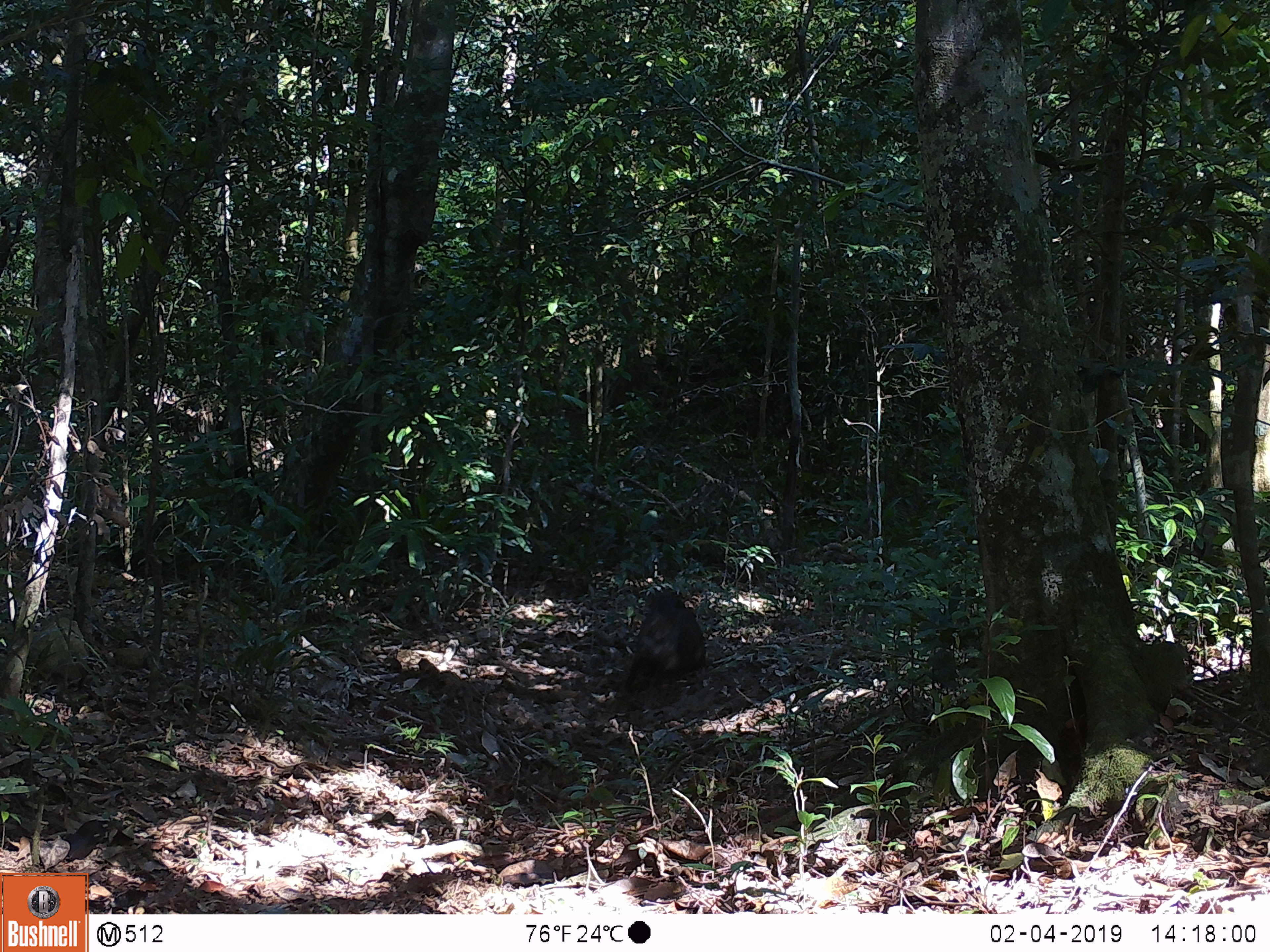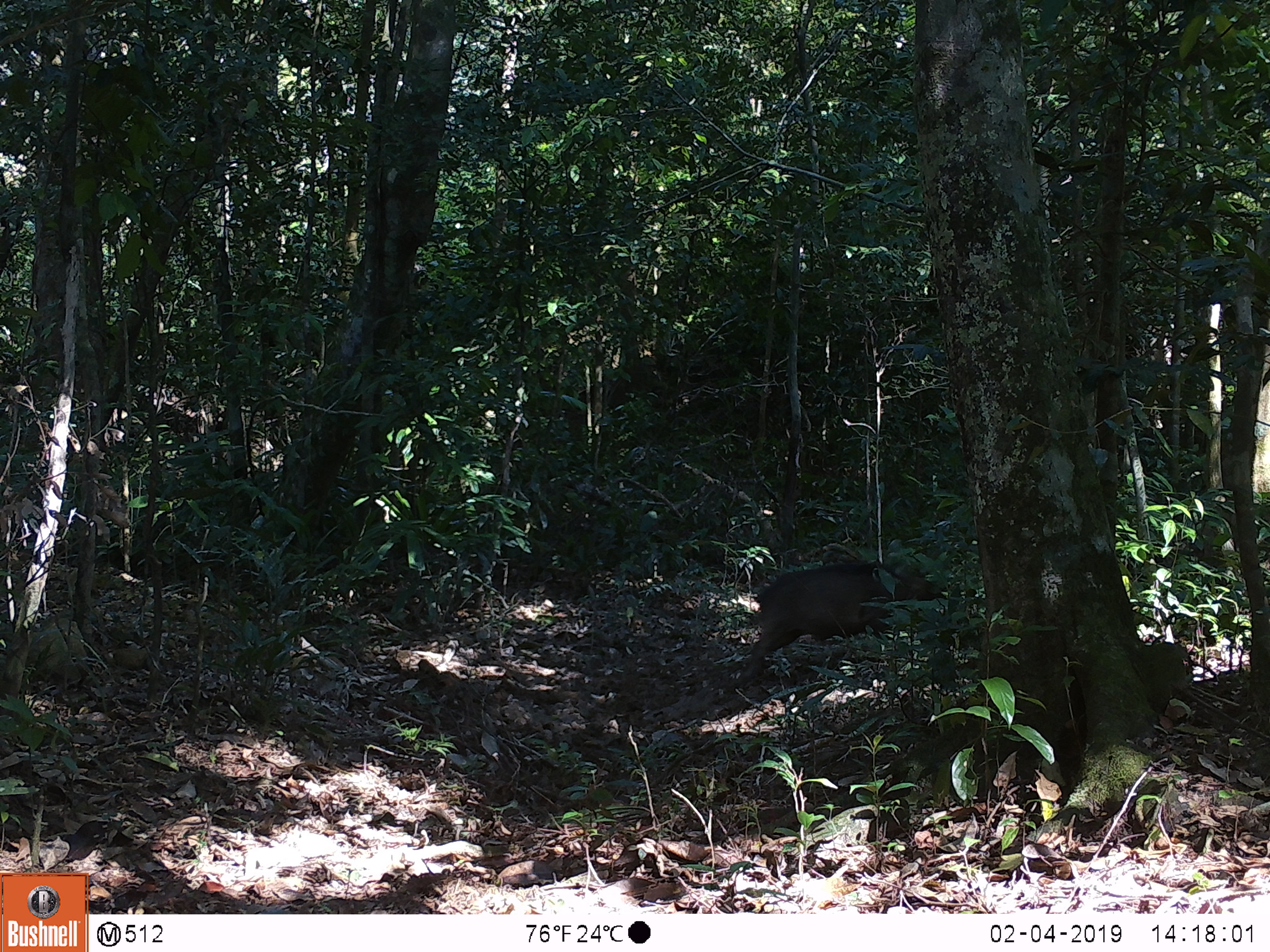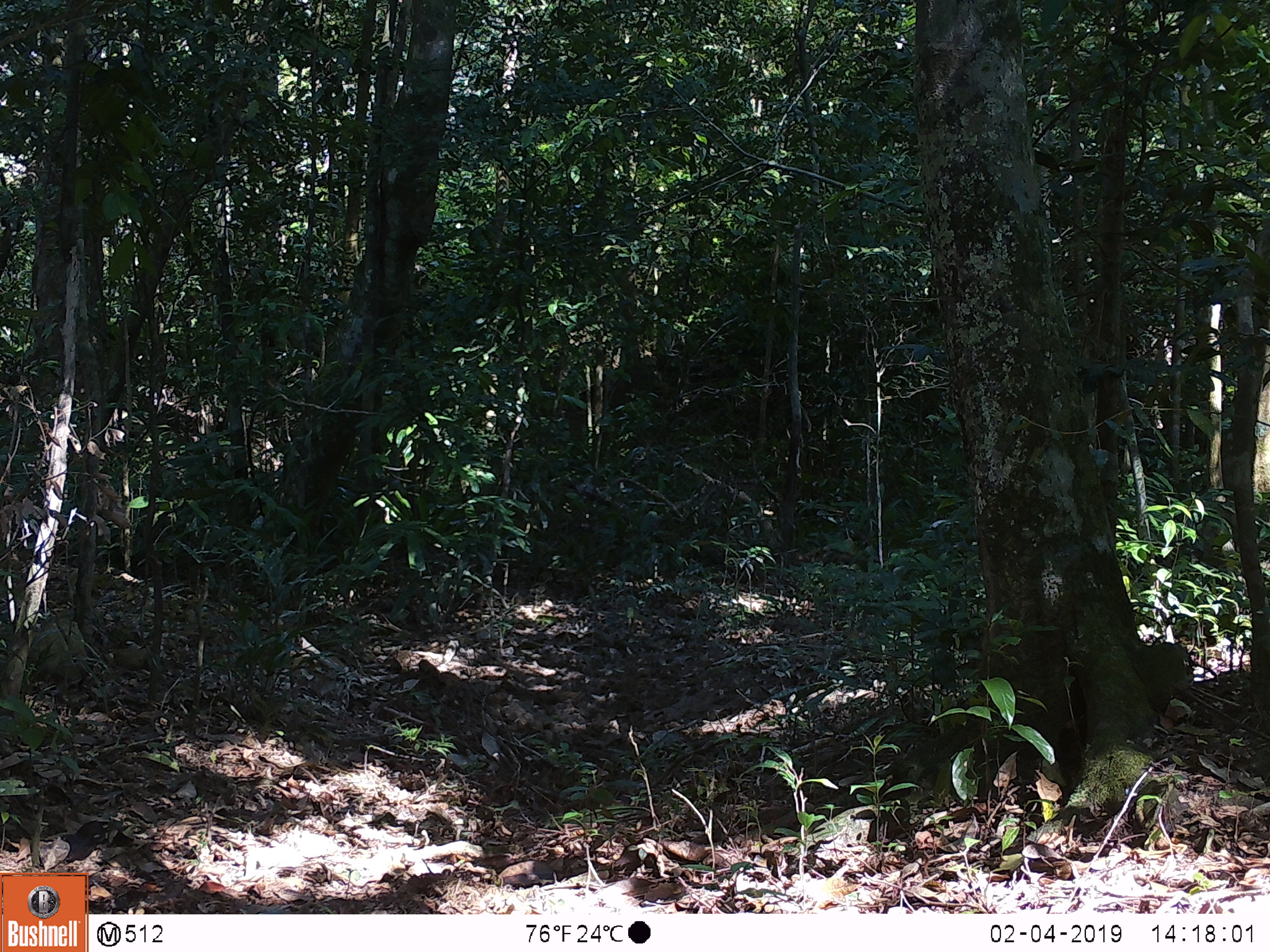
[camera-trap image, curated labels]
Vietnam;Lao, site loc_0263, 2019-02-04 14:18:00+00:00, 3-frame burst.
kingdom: Animalia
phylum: Chordata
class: Mammalia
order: Artiodactyla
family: Suidae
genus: Sus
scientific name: Sus scrofa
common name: eurasian wild pig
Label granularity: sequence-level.